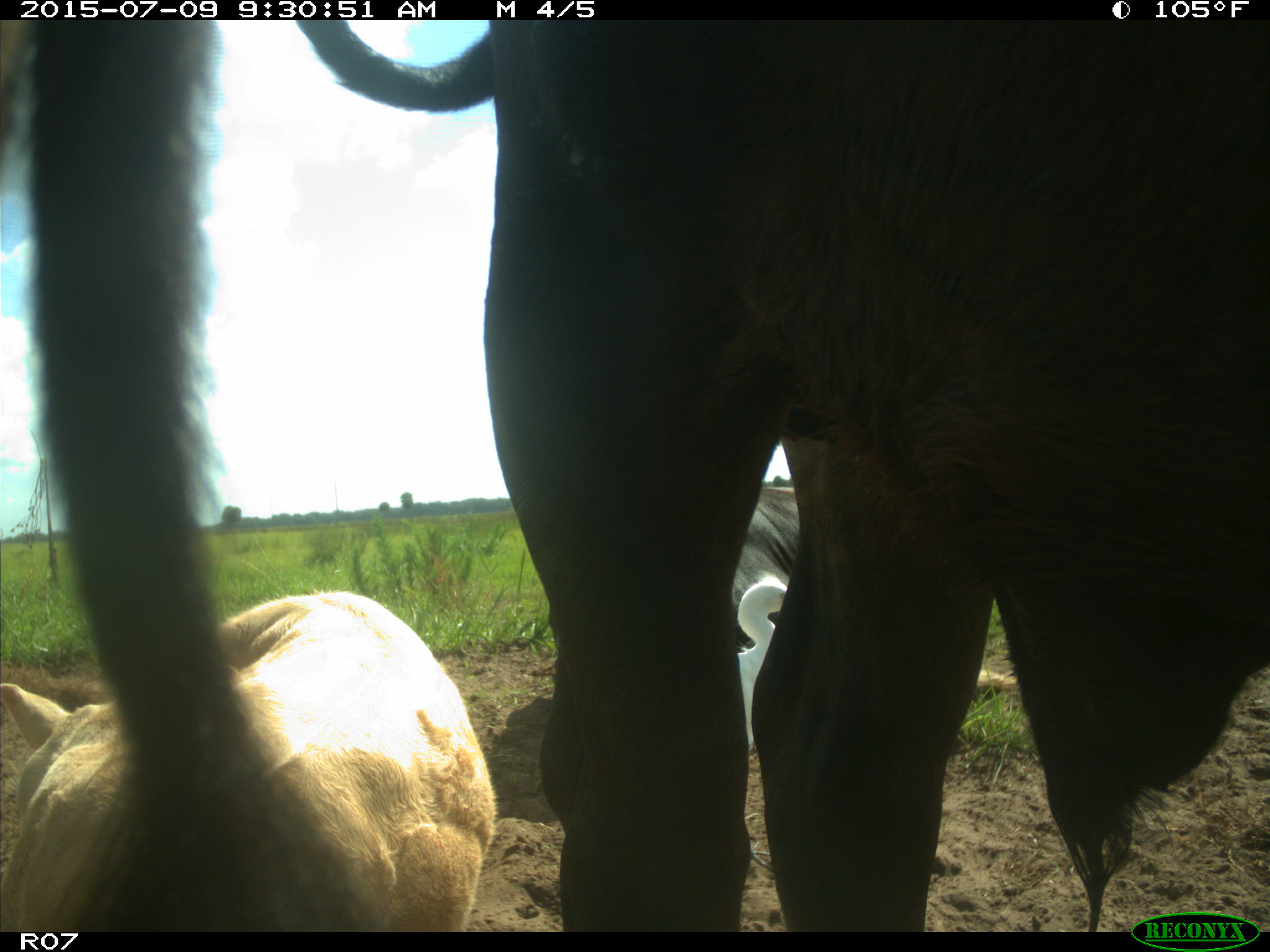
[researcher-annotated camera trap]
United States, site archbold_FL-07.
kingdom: Animalia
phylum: Chordata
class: Mammalia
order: Artiodactyla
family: Bovidae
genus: Bos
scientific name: Bos taurus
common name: domestic cow